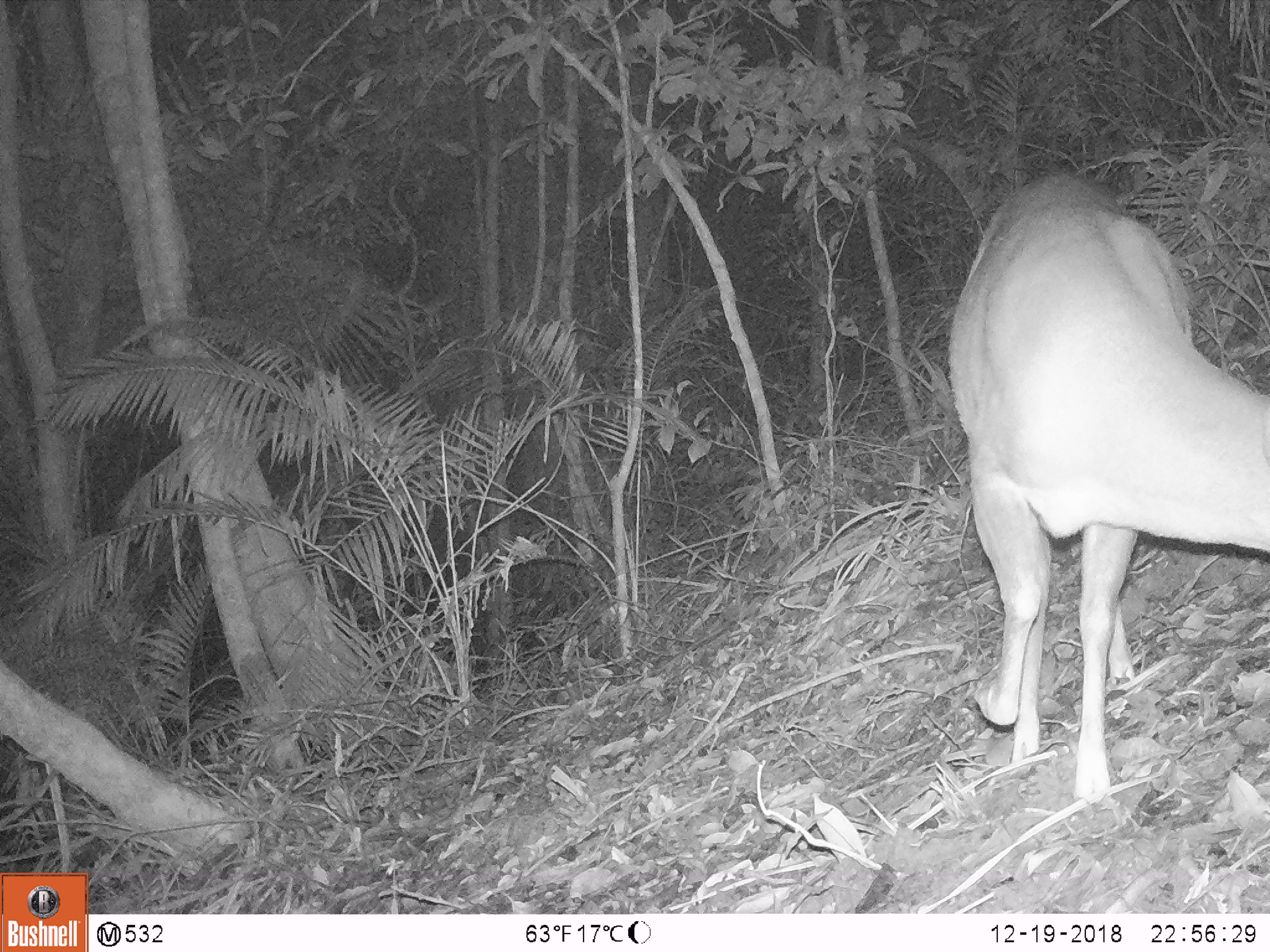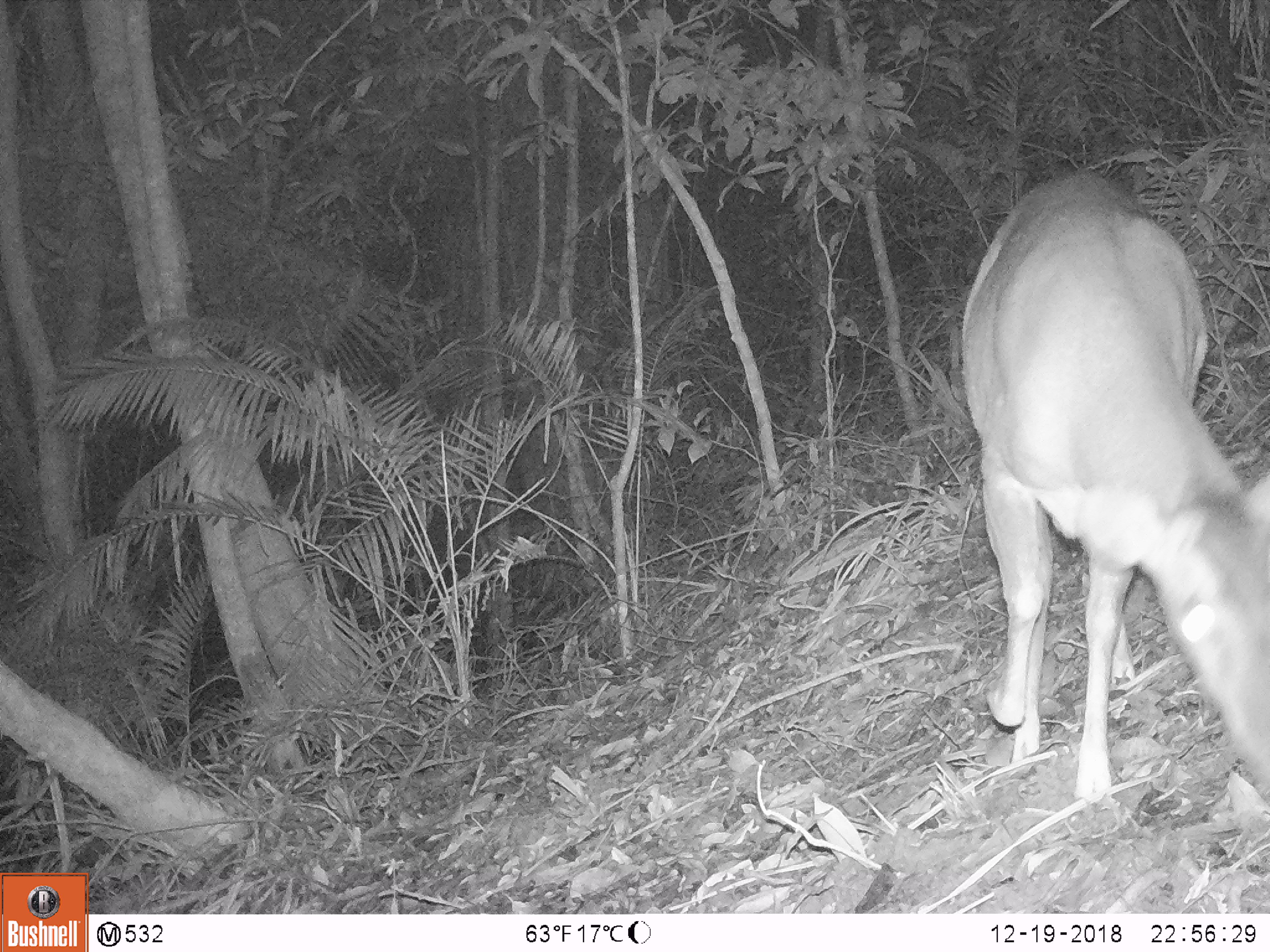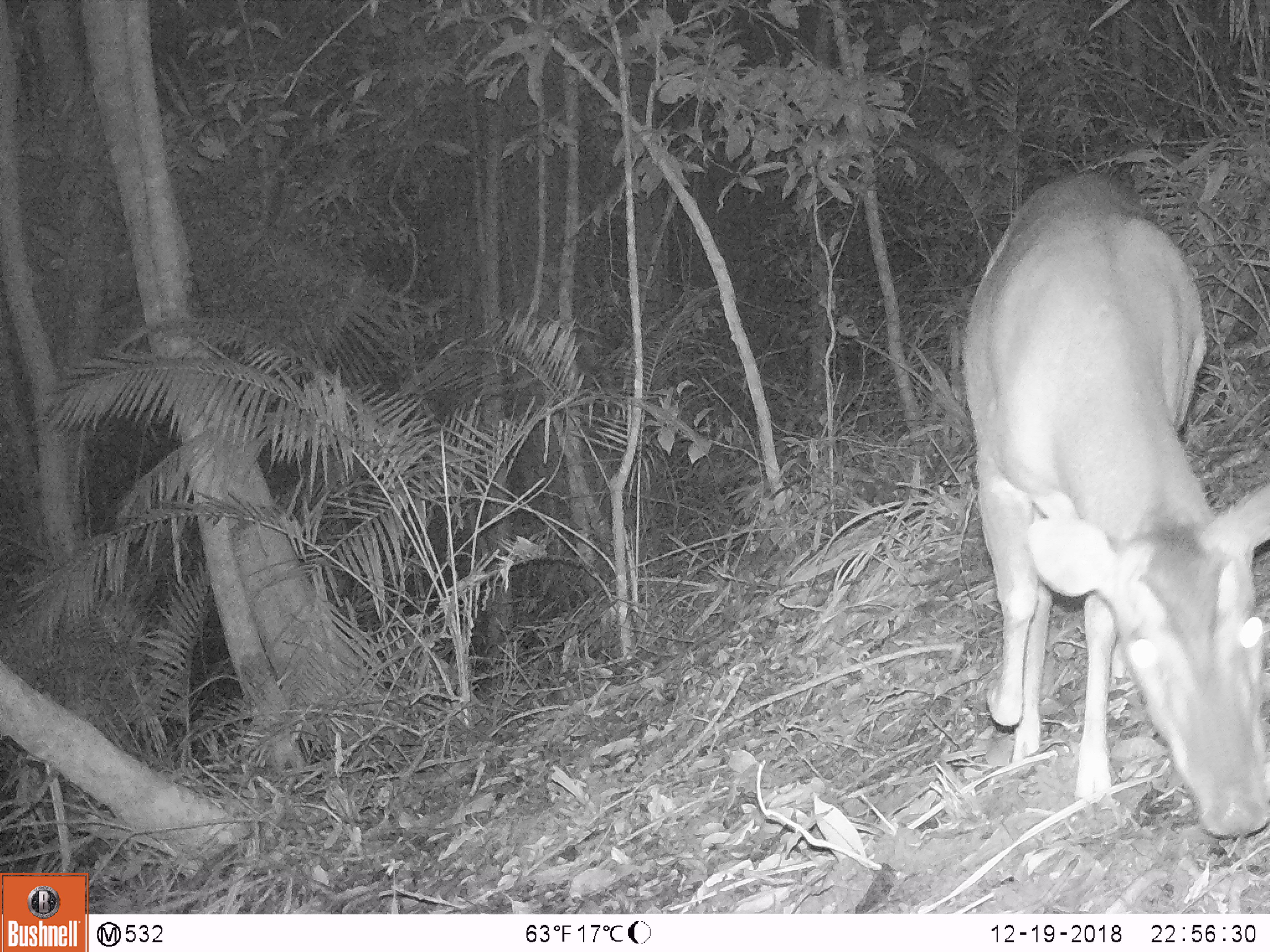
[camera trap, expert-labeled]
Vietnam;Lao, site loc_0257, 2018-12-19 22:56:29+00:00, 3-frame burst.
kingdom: Animalia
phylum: Chordata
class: Mammalia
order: Artiodactyla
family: Cervidae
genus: Muntiacus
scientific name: Muntiacus vuquangensis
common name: large-antlered muntjac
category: large antlered muntjac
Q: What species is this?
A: Large antlered muntjac (large-antlered muntjac) (Muntiacus vuquangensis).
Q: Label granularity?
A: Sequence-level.